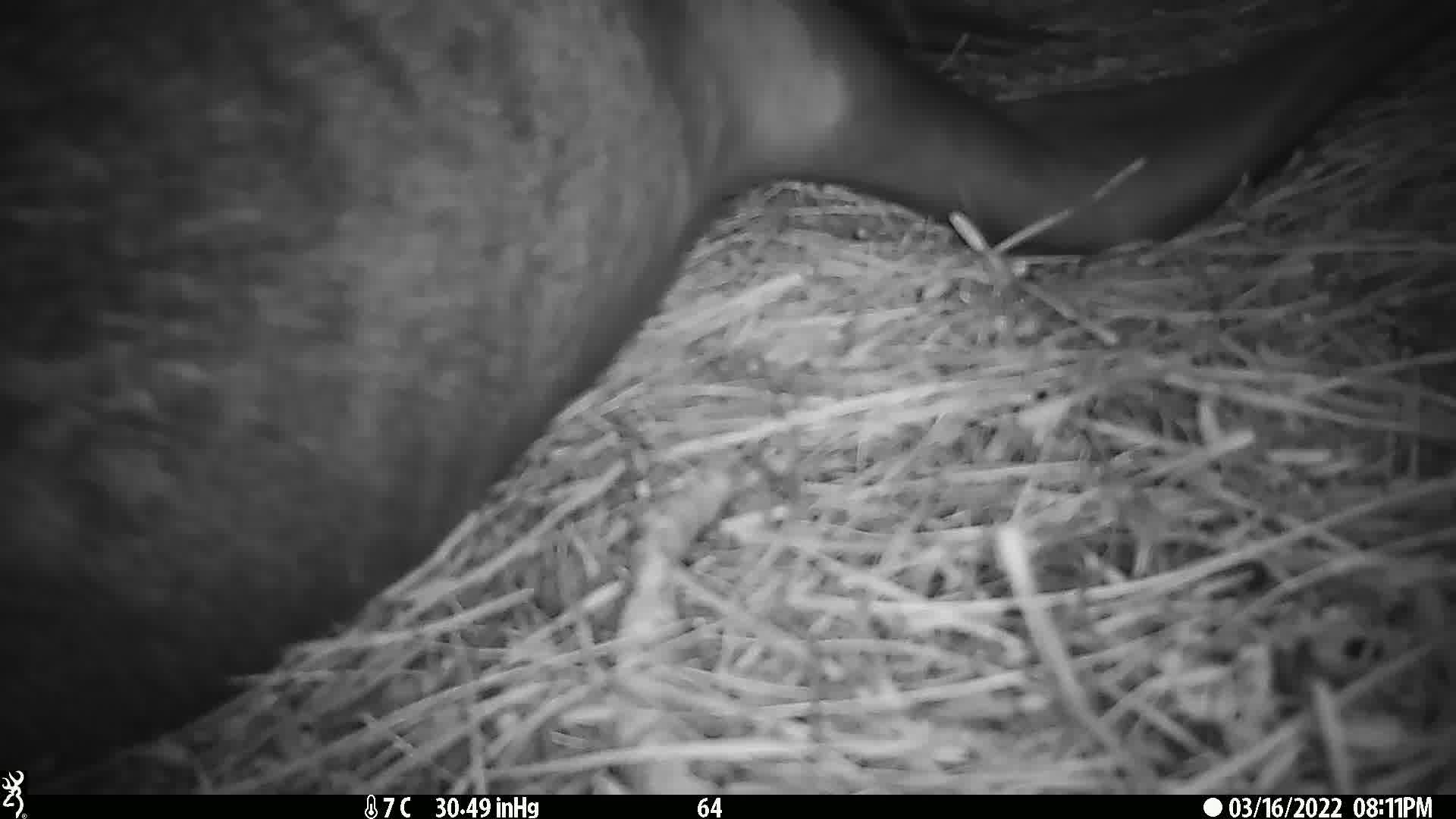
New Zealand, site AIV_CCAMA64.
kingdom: Animalia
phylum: Chordata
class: Mammalia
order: Carnivora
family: Otariidae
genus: Phocarctos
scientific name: Phocarctos hookeri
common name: new zealand sea lion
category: sealion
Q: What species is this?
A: Sealion (new zealand sea lion) (Phocarctos hookeri).